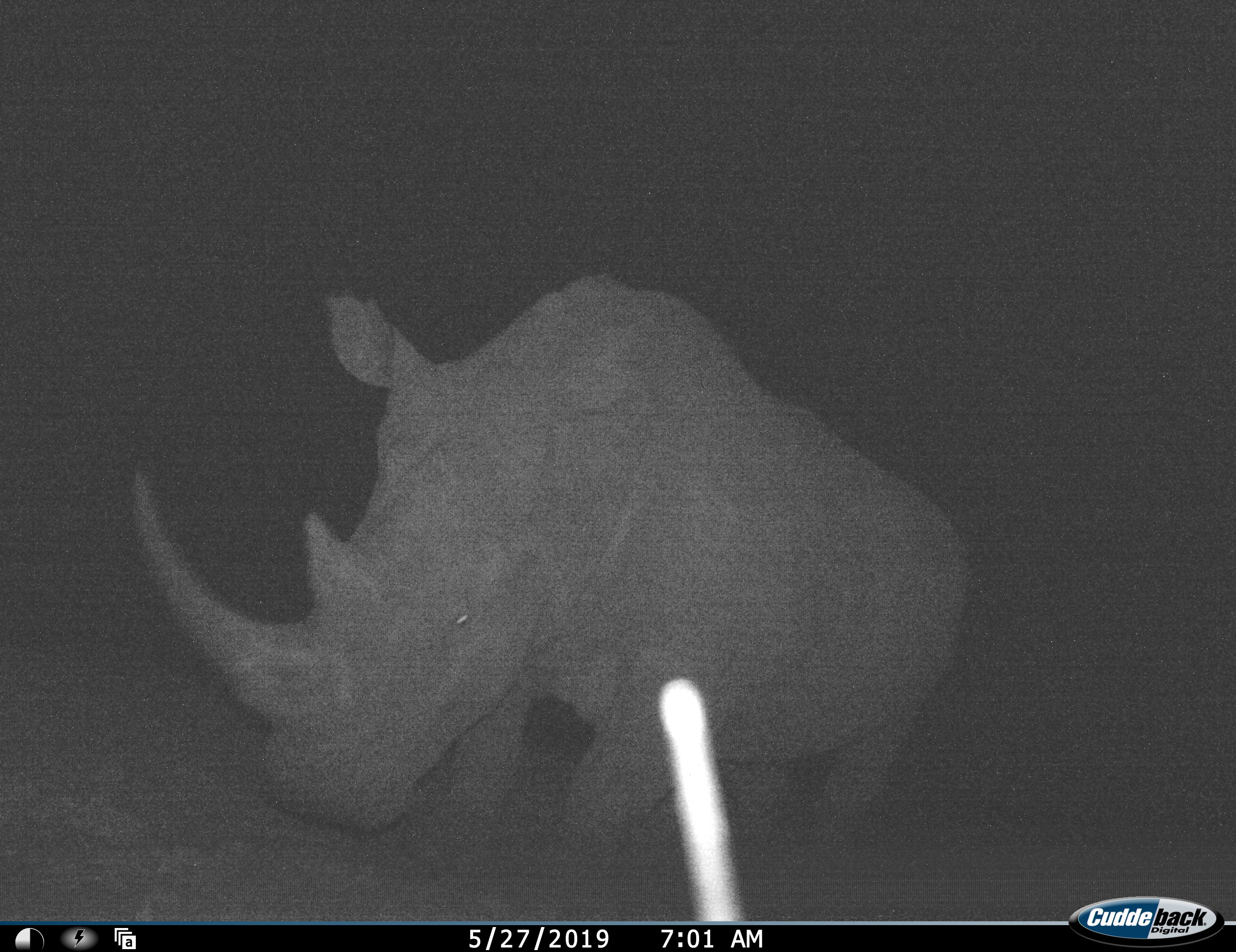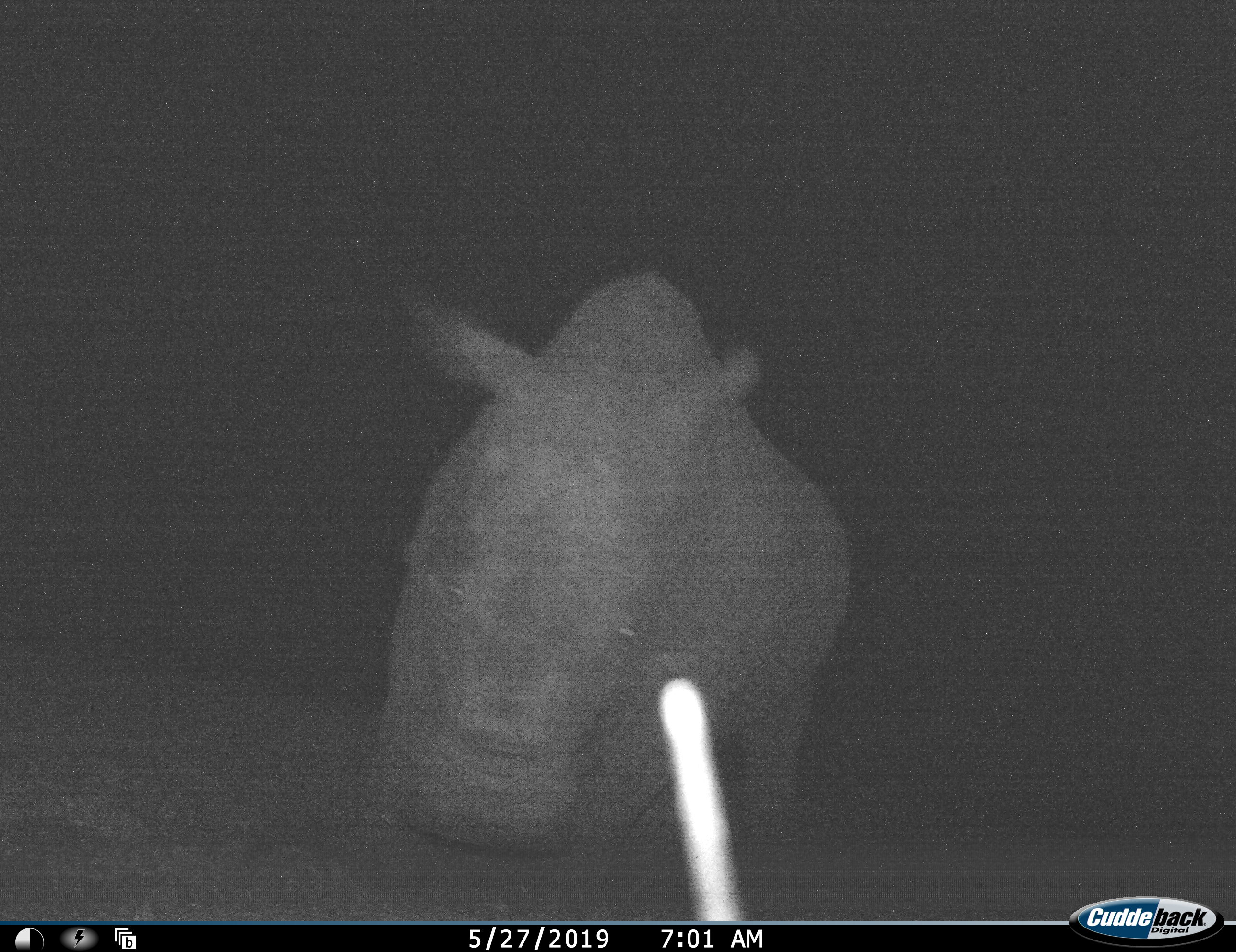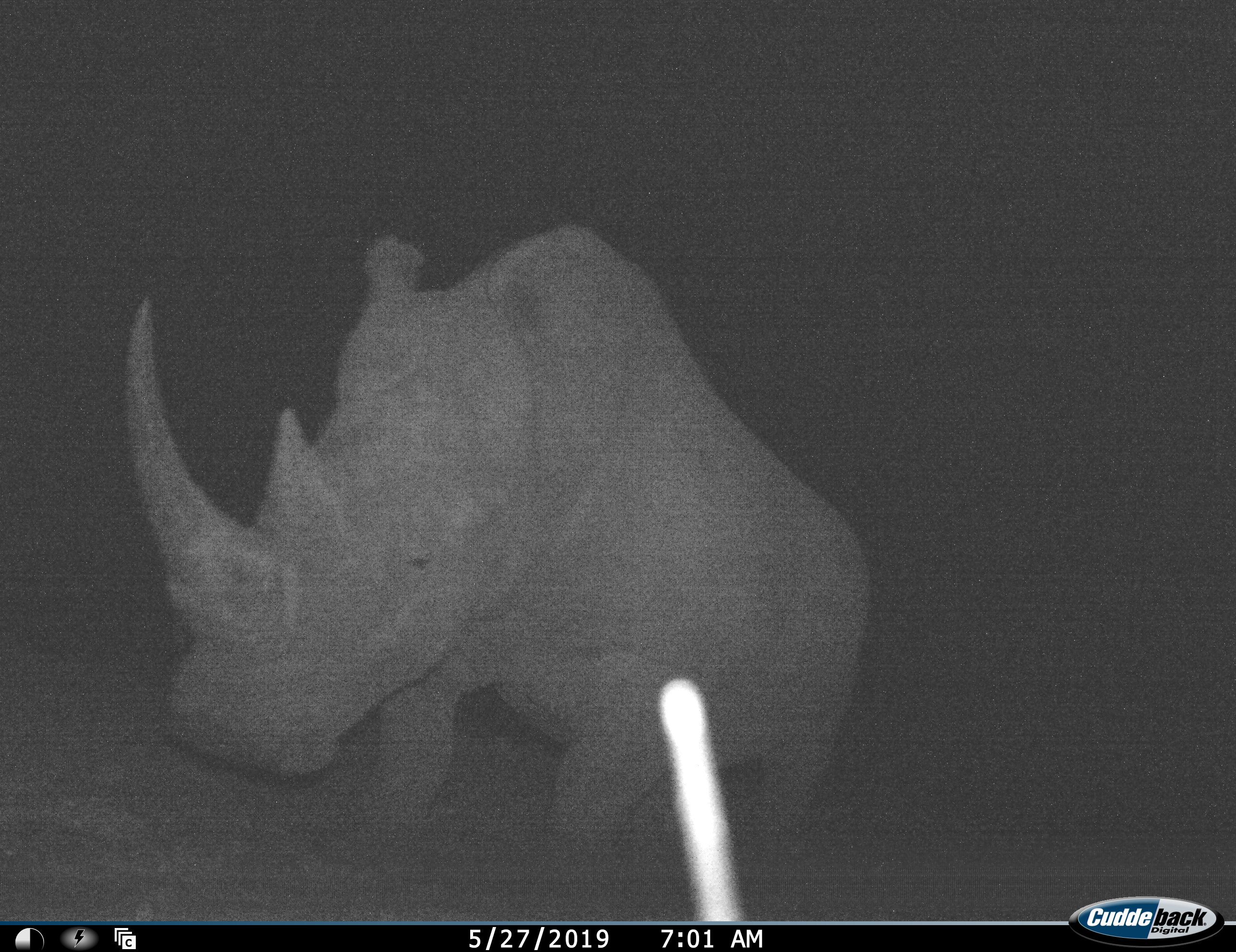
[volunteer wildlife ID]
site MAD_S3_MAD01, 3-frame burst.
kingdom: Animalia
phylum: Chordata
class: Mammalia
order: Perissodactyla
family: Rhinocerotidae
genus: Ceratotherium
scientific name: Ceratotherium simum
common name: white rhinoceros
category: rhinoceroswhite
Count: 1.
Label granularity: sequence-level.